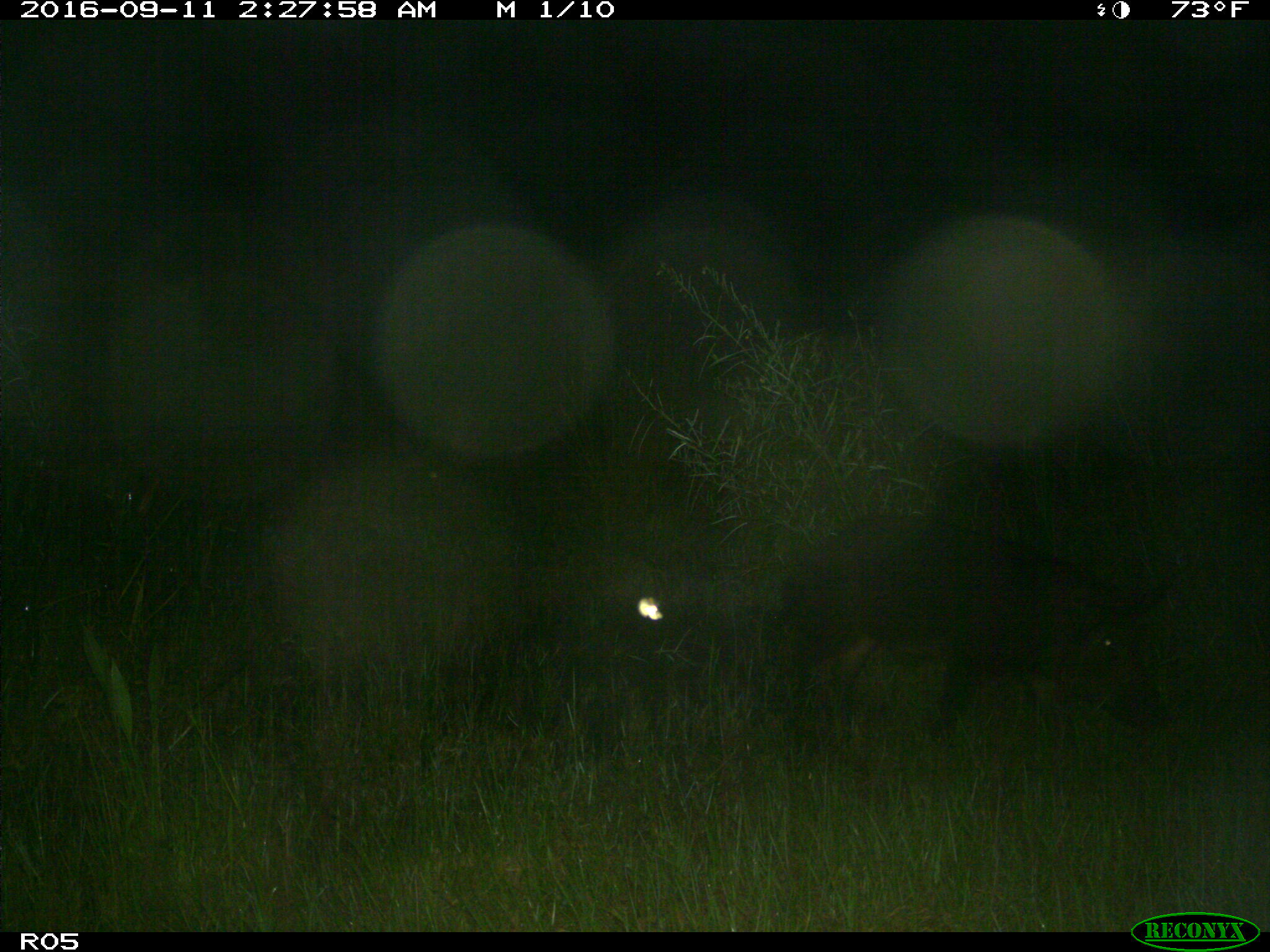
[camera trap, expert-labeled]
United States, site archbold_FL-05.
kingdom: Animalia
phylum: Chordata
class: Mammalia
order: Artiodactyla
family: Suidae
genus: Sus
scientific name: Sus scrofa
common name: wild boar